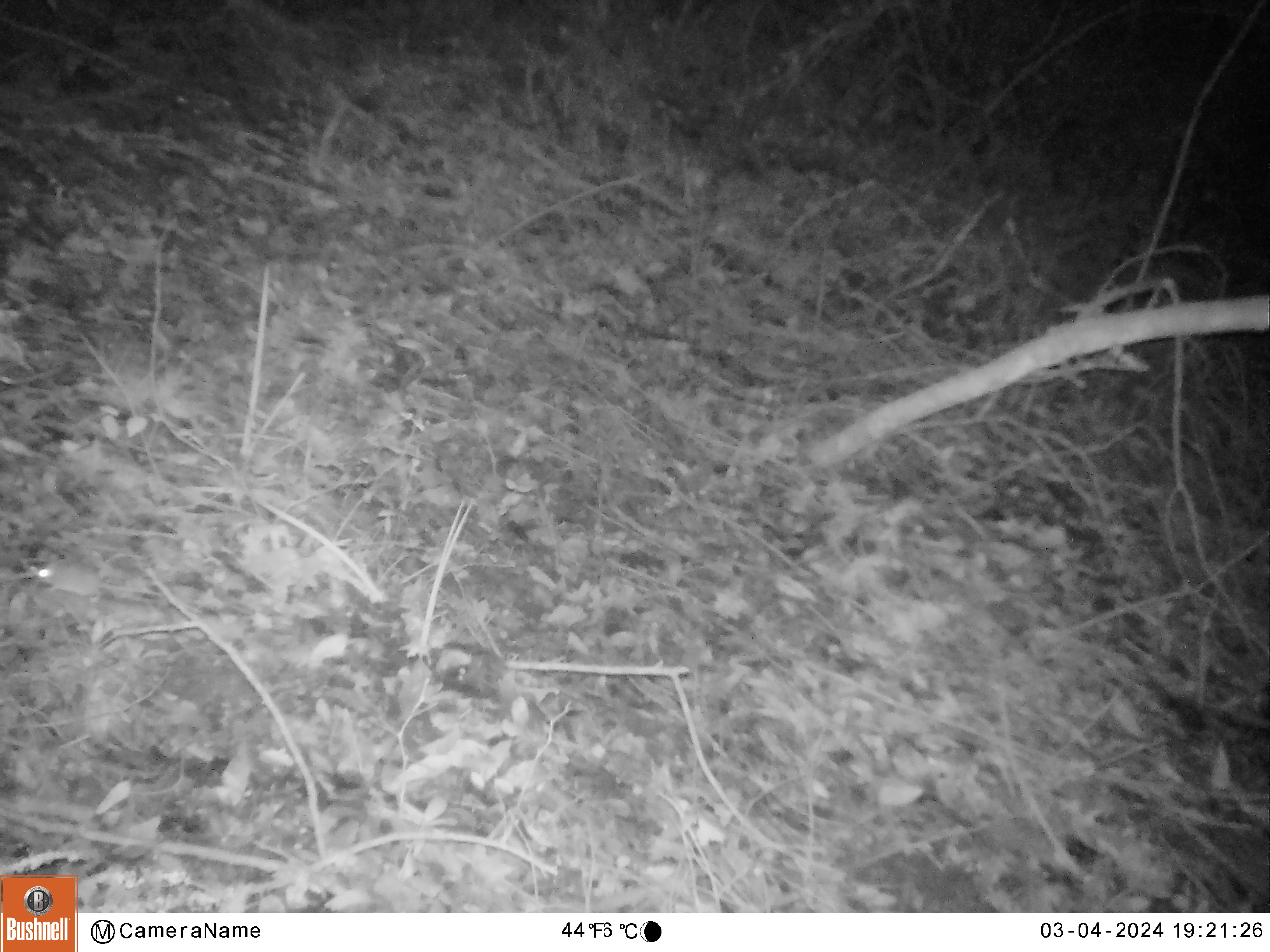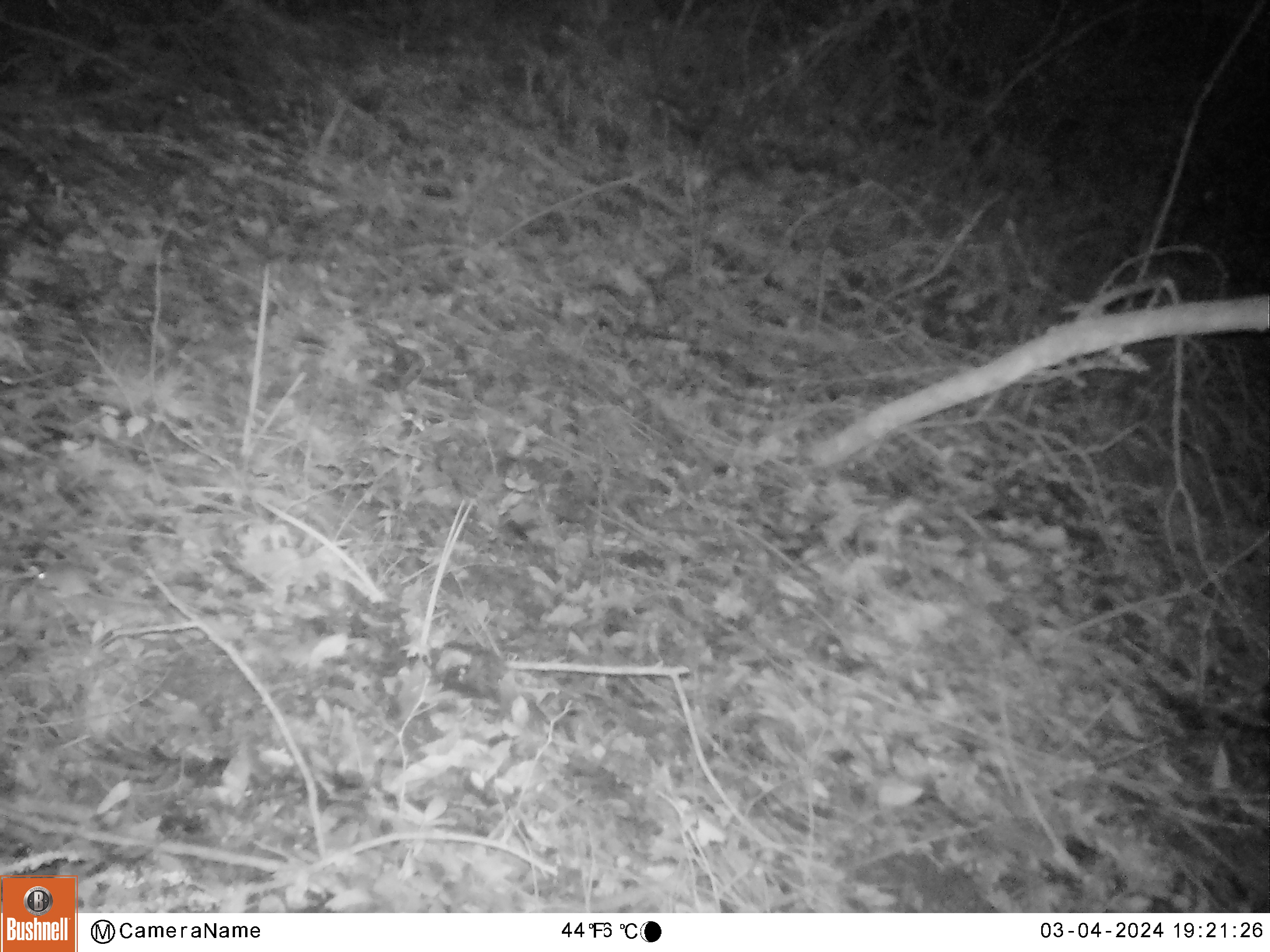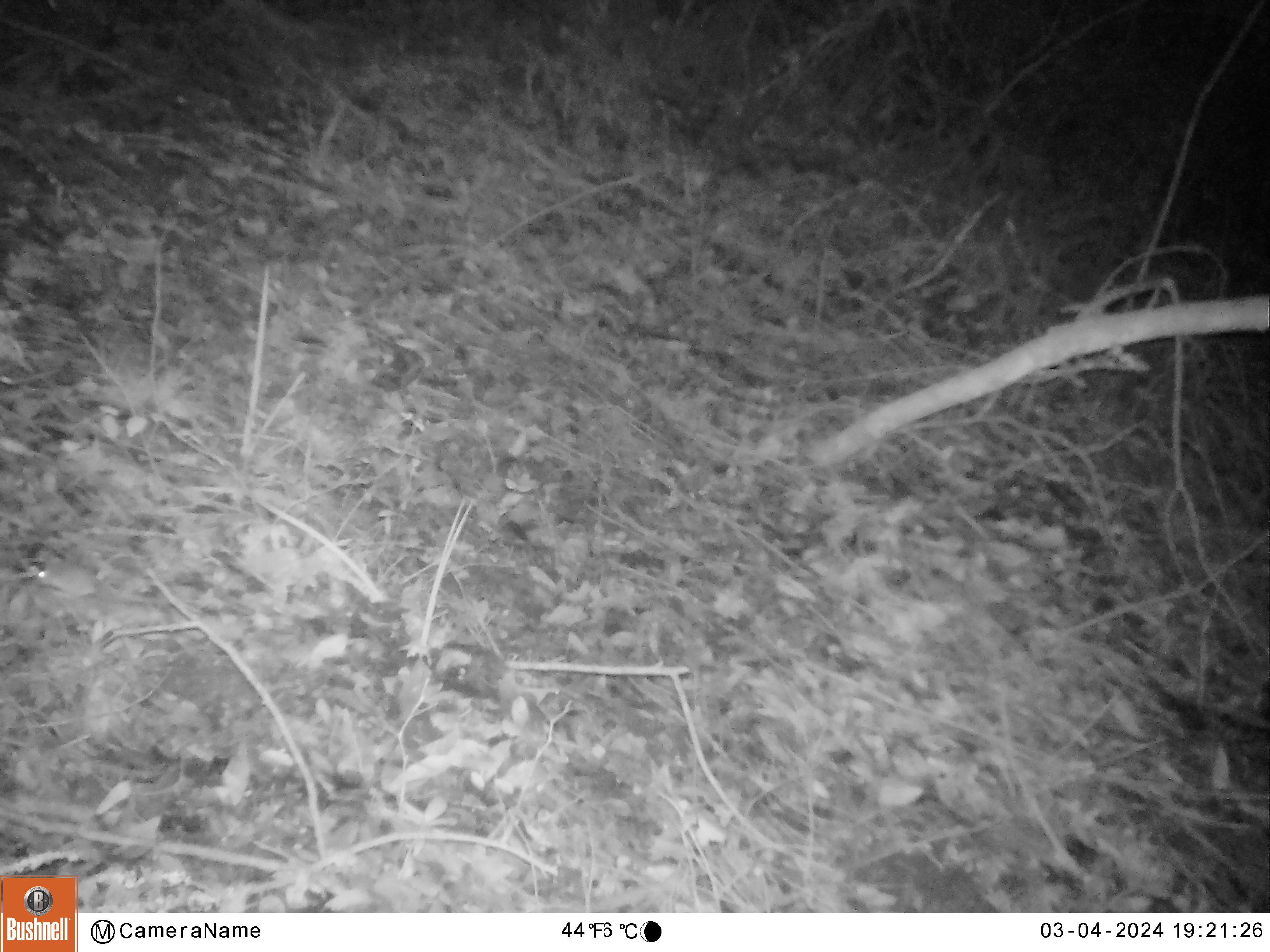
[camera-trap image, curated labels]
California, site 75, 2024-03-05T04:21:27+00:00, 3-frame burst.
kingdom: Animalia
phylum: Chordata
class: Mammalia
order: Rodentia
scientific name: Rodentia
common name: mouse or rat